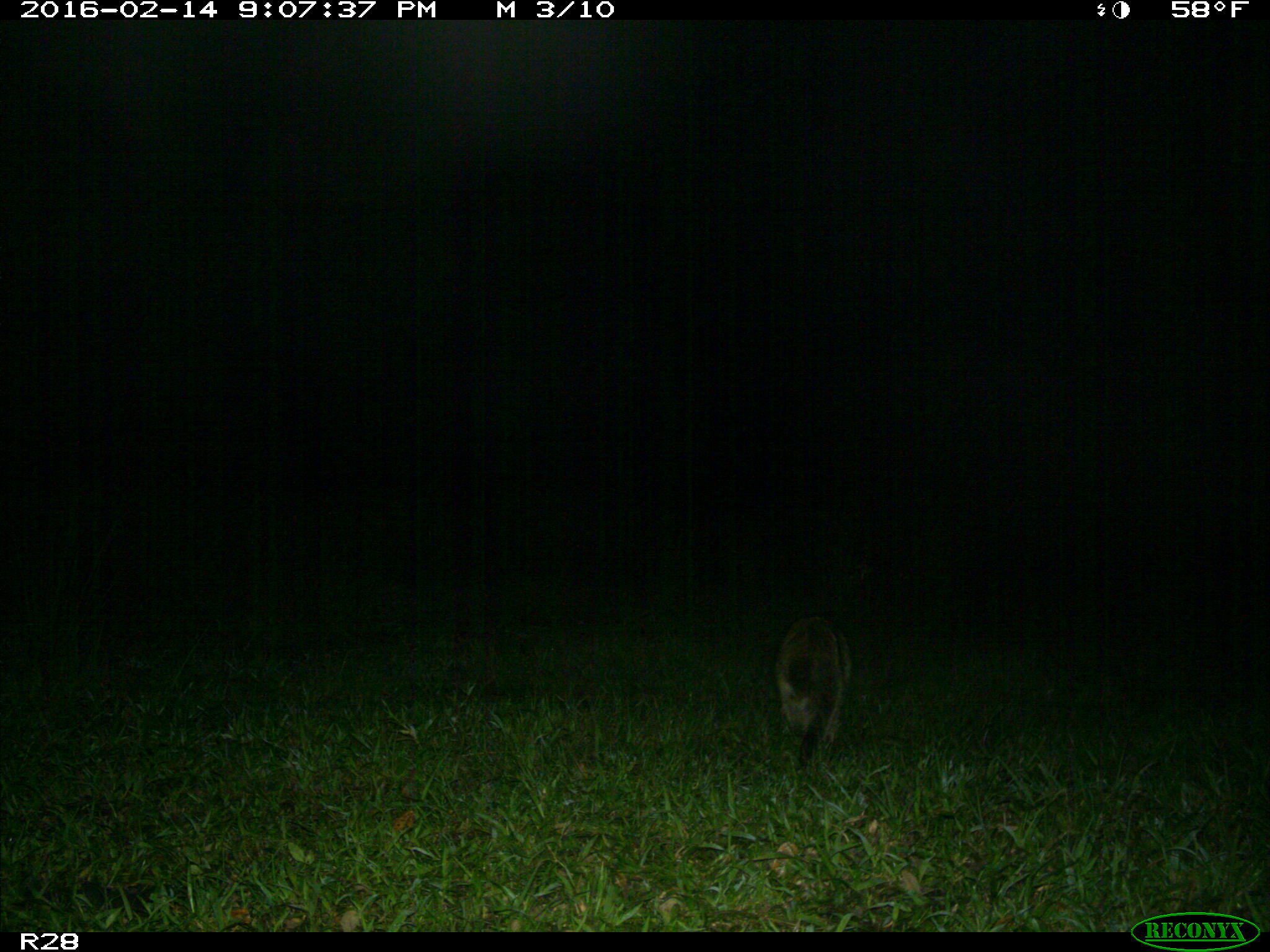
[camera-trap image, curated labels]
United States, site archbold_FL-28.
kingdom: Animalia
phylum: Chordata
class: Mammalia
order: Carnivora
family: Procyonidae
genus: Procyon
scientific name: Procyon lotor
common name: common raccoon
Procyon lotor (common raccoon).